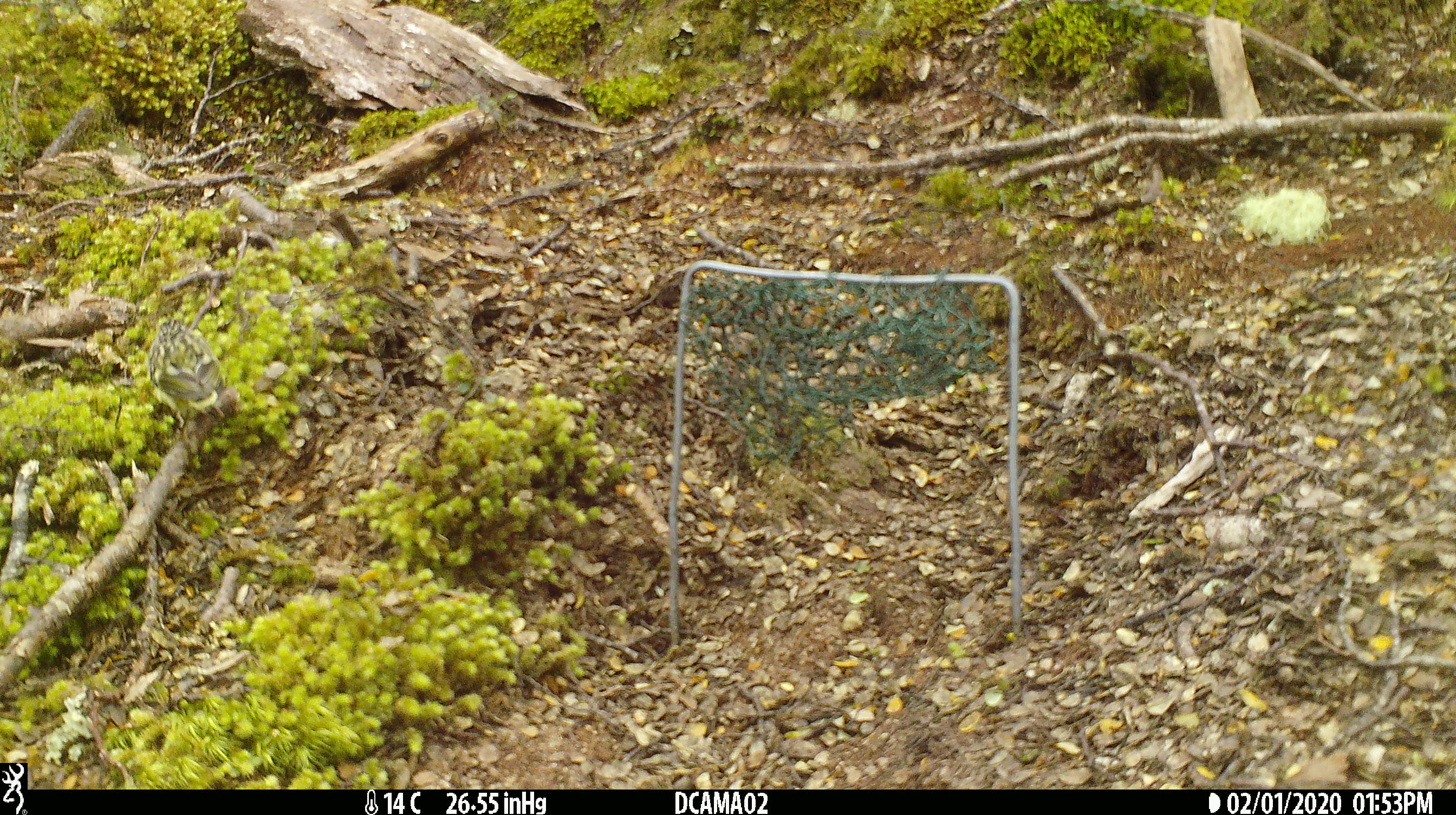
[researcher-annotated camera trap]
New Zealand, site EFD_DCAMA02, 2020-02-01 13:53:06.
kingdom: Animalia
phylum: Chordata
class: Aves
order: Passeriformes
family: Acanthisittidae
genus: Acanthisitta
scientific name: Acanthisitta chloris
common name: rifleman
Rifleman (Acanthisitta chloris).